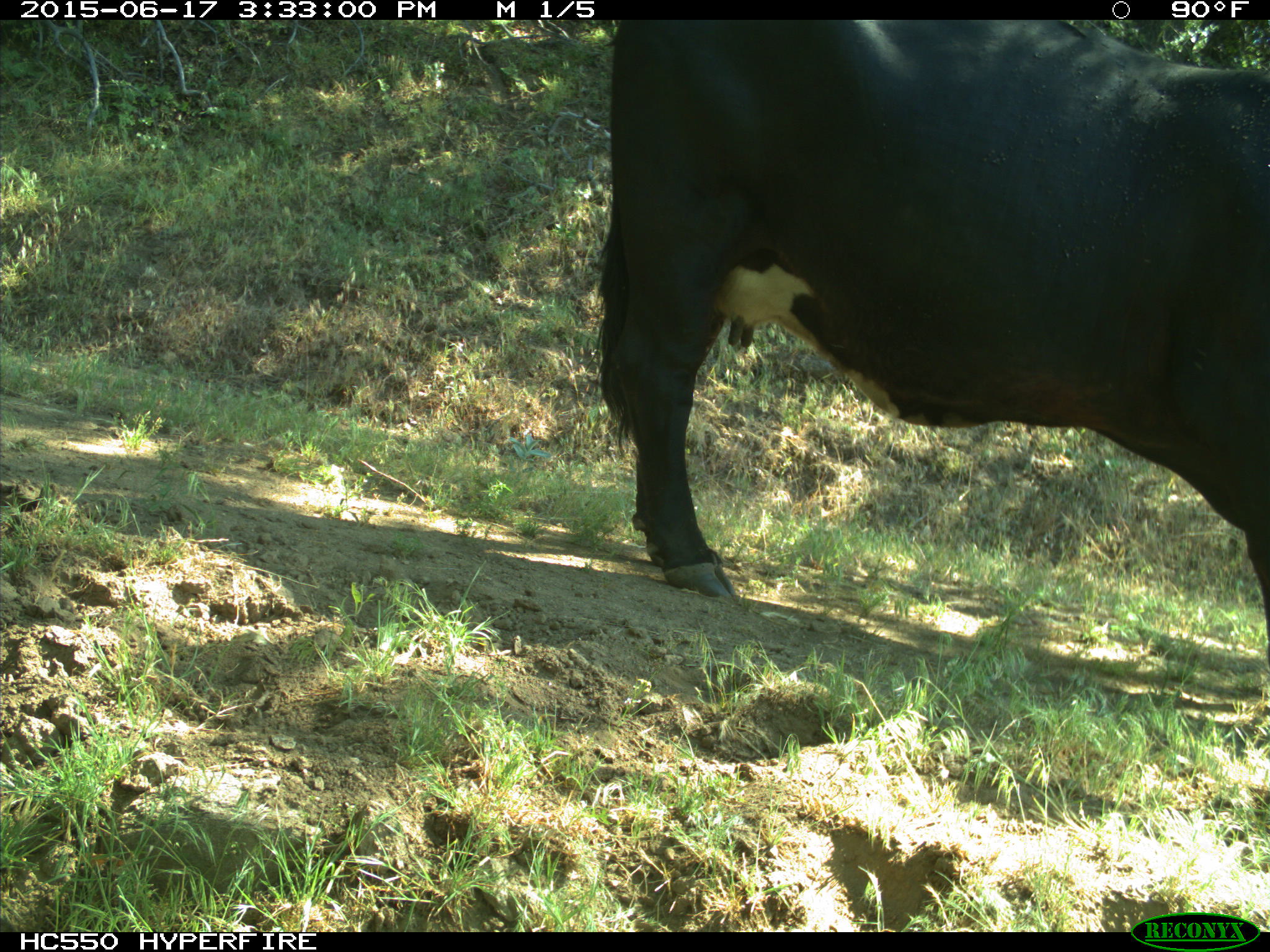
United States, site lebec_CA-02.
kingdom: Animalia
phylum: Chordata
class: Mammalia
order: Artiodactyla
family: Bovidae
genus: Bos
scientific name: Bos taurus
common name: domestic cow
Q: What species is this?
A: Bos taurus (domestic cow).